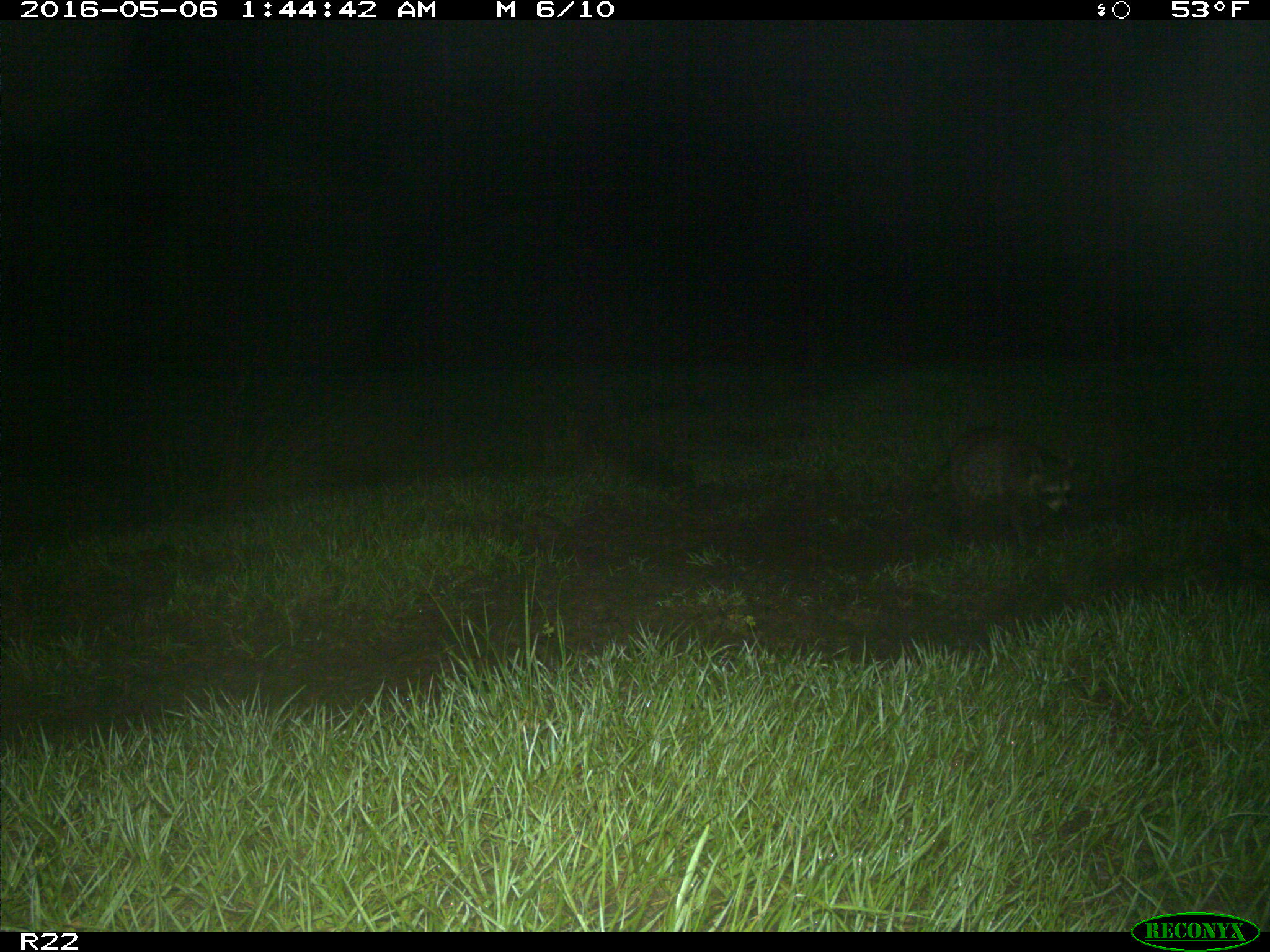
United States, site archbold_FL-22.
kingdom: Animalia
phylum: Chordata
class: Mammalia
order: Carnivora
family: Procyonidae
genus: Procyon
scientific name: Procyon lotor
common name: common raccoon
Procyon lotor (common raccoon).